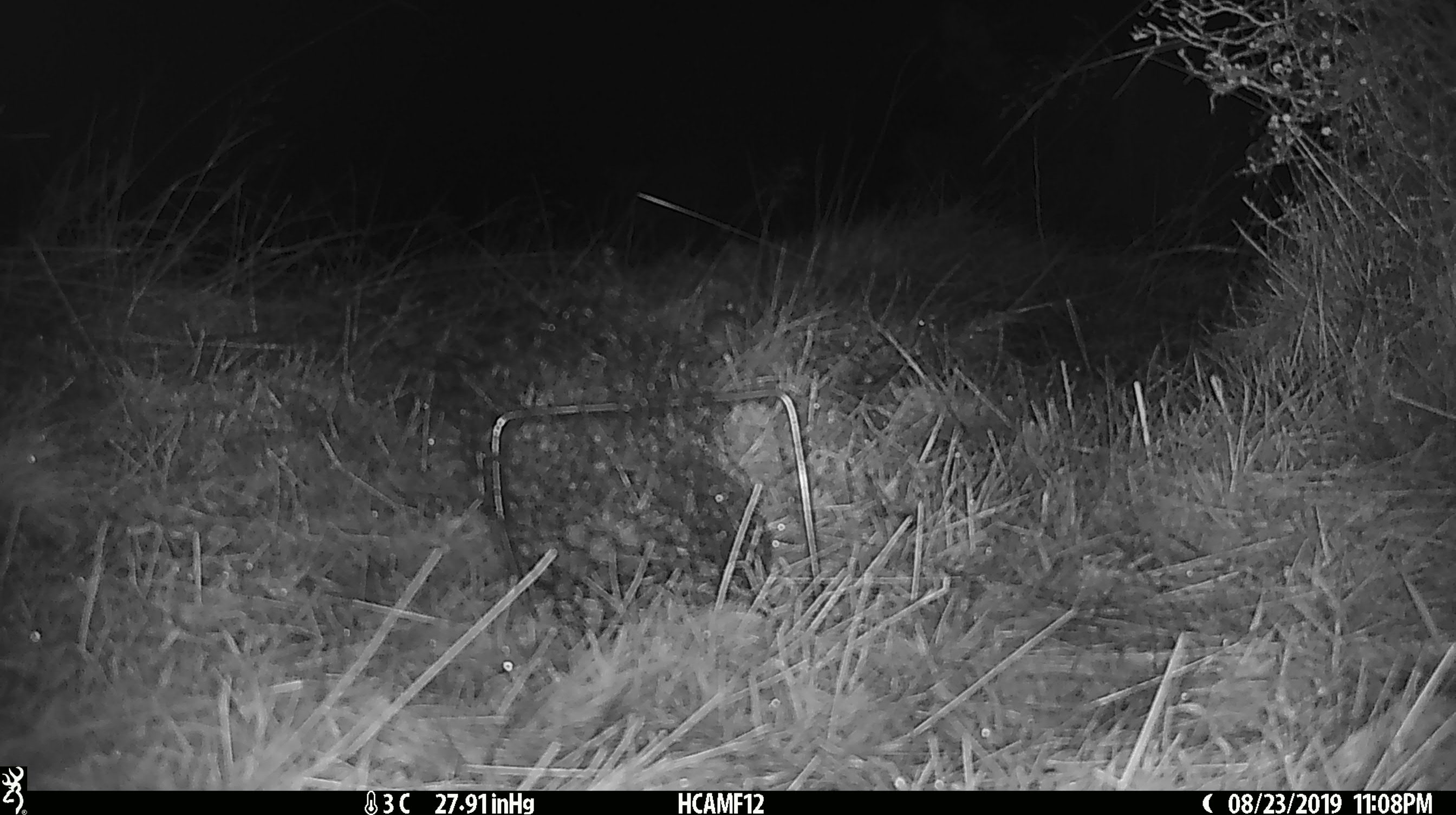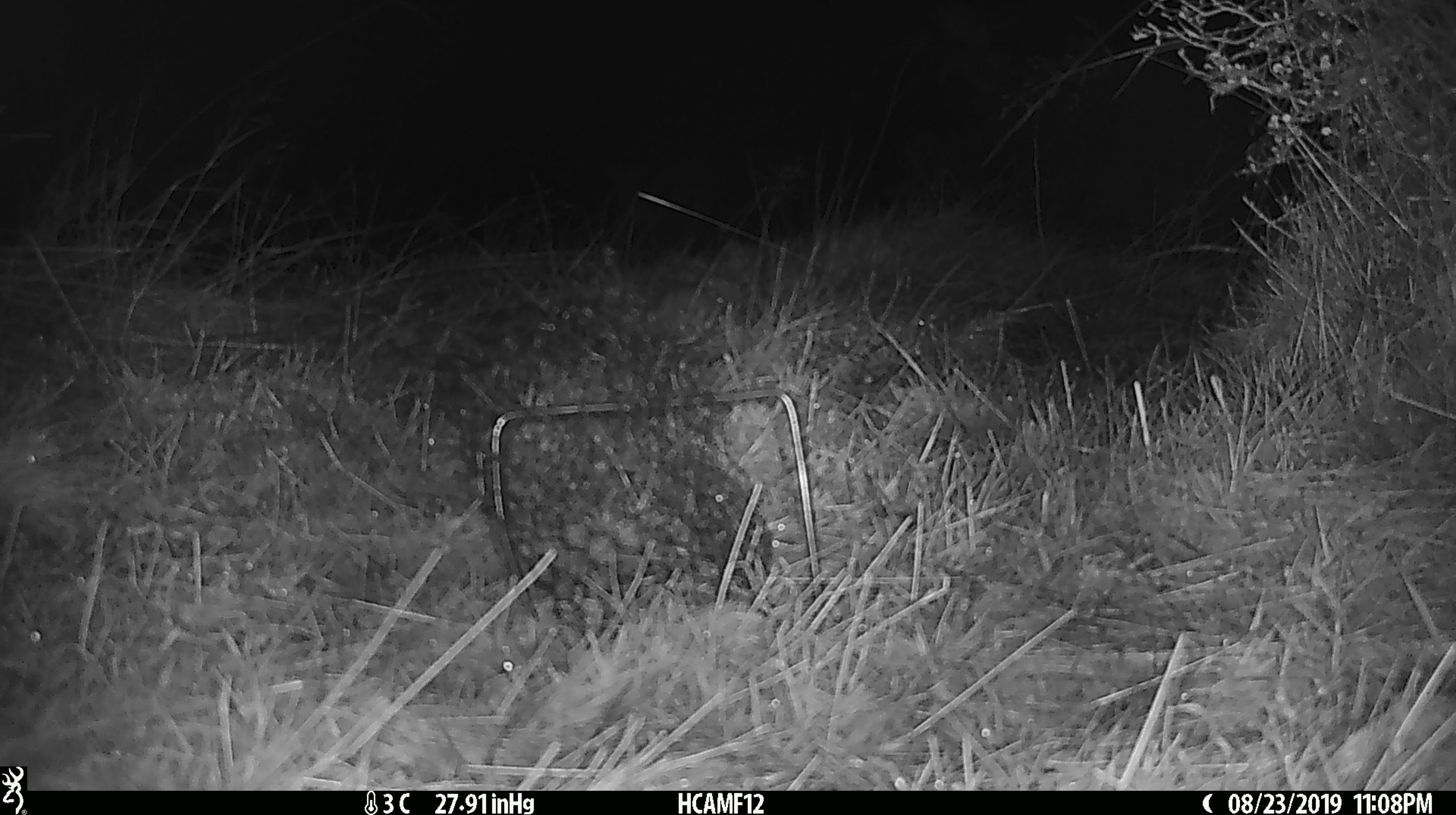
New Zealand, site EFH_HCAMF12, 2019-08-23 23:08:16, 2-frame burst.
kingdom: Animalia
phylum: Chordata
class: Mammalia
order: Rodentia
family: Muridae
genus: Mus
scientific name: Mus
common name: mouse